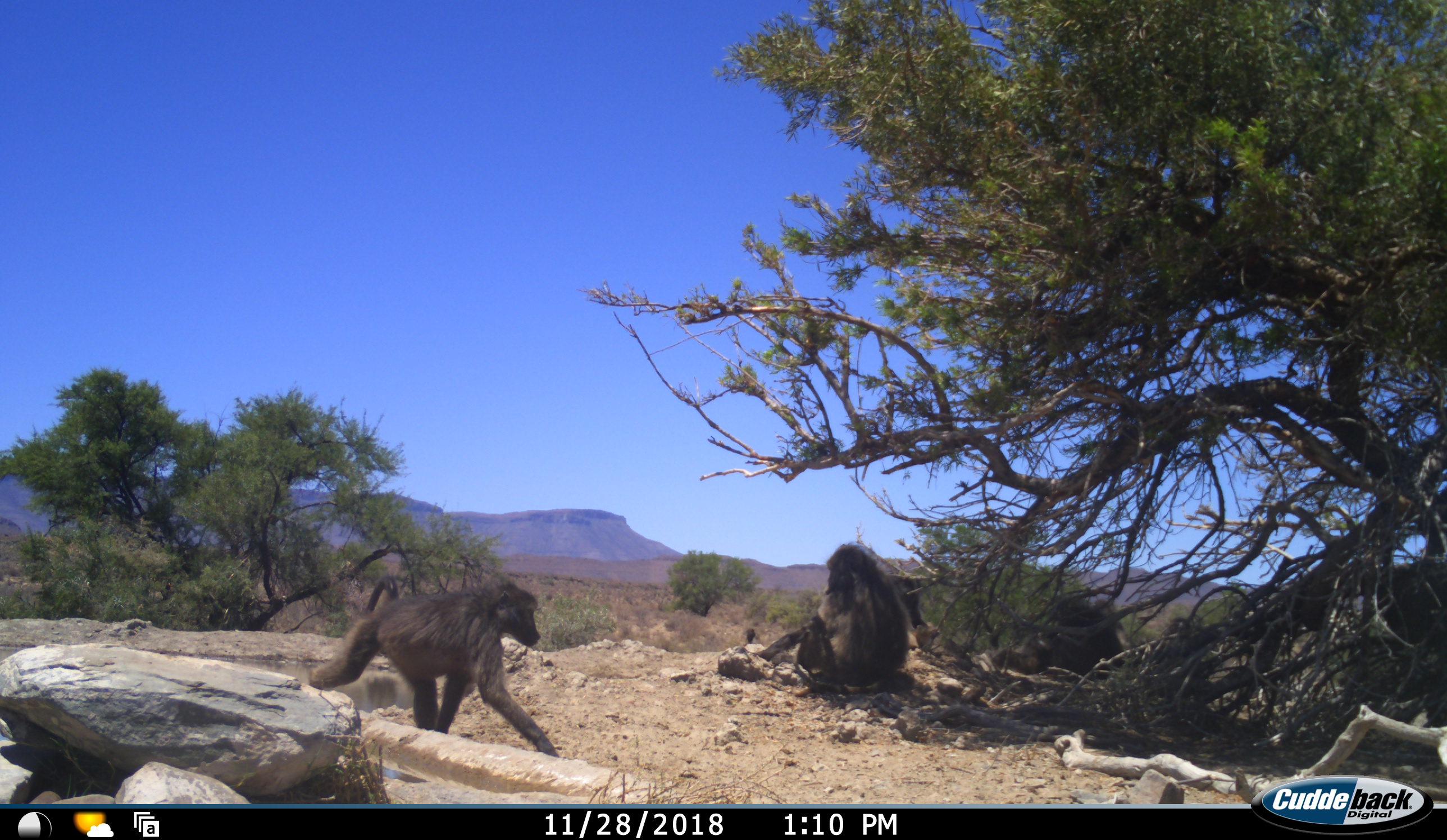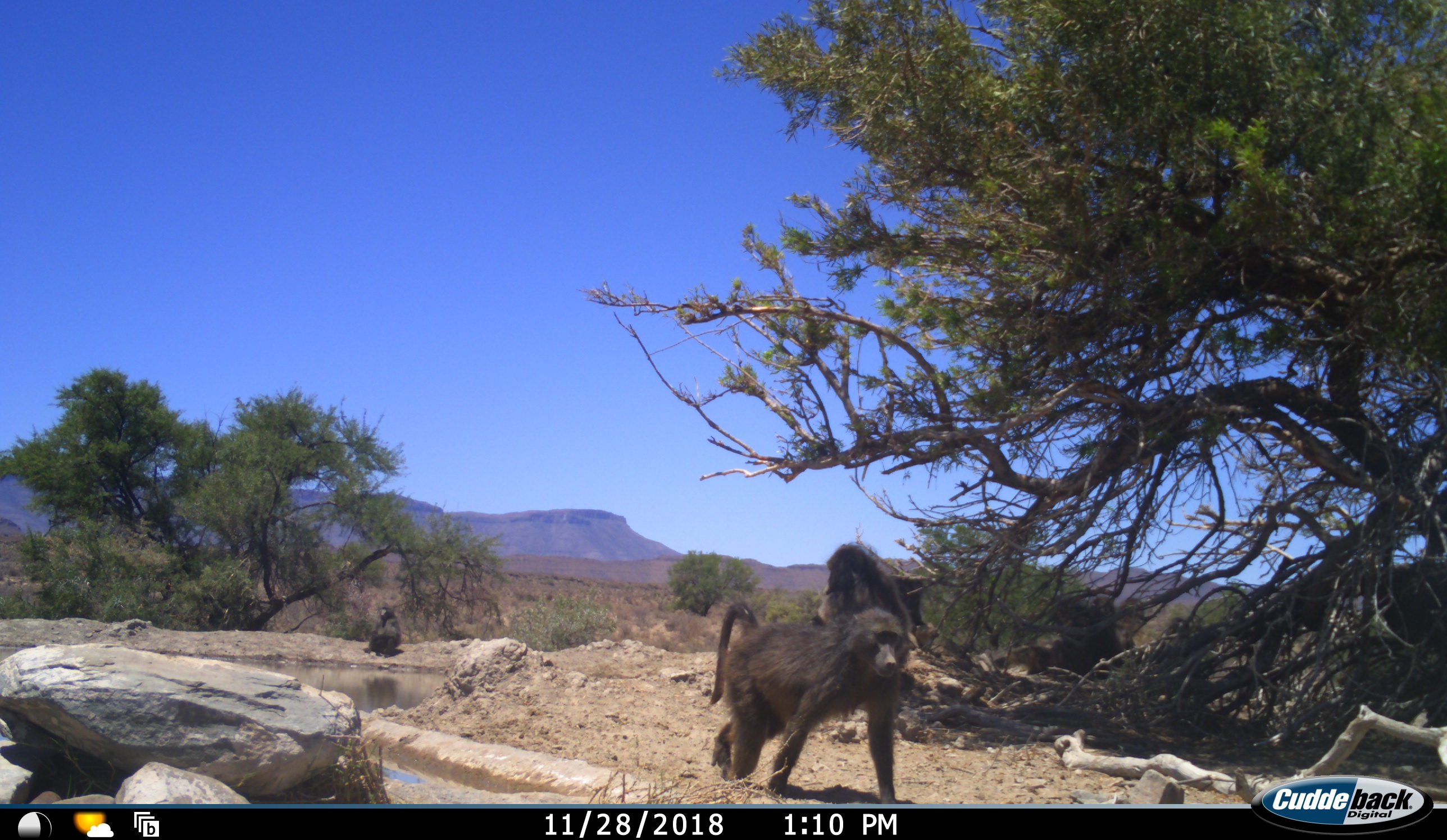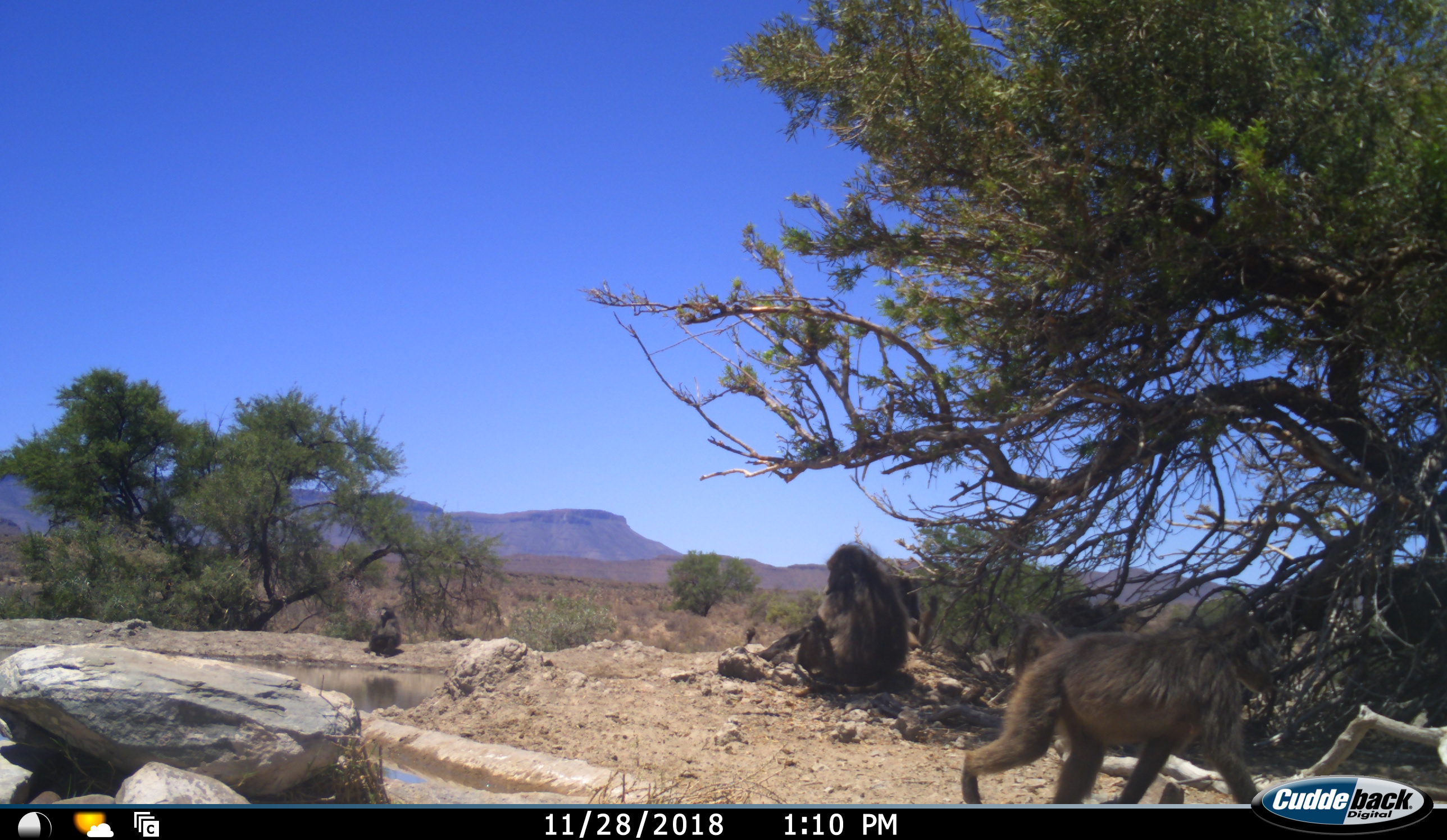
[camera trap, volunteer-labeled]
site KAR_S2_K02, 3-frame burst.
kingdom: Animalia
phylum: Chordata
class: Mammalia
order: Primates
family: Cercopithecidae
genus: Papio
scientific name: Papio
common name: baboon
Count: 5.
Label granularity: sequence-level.